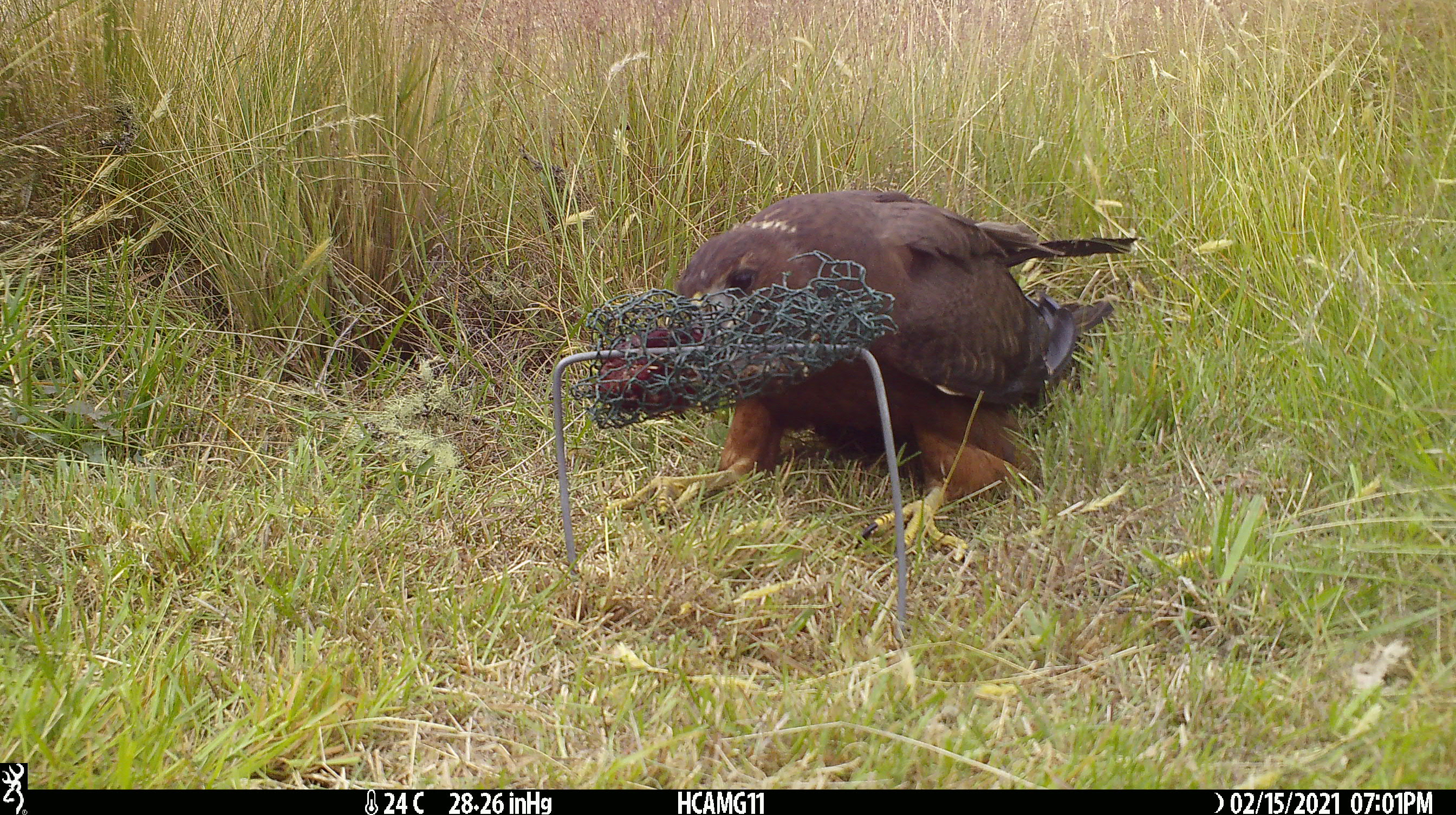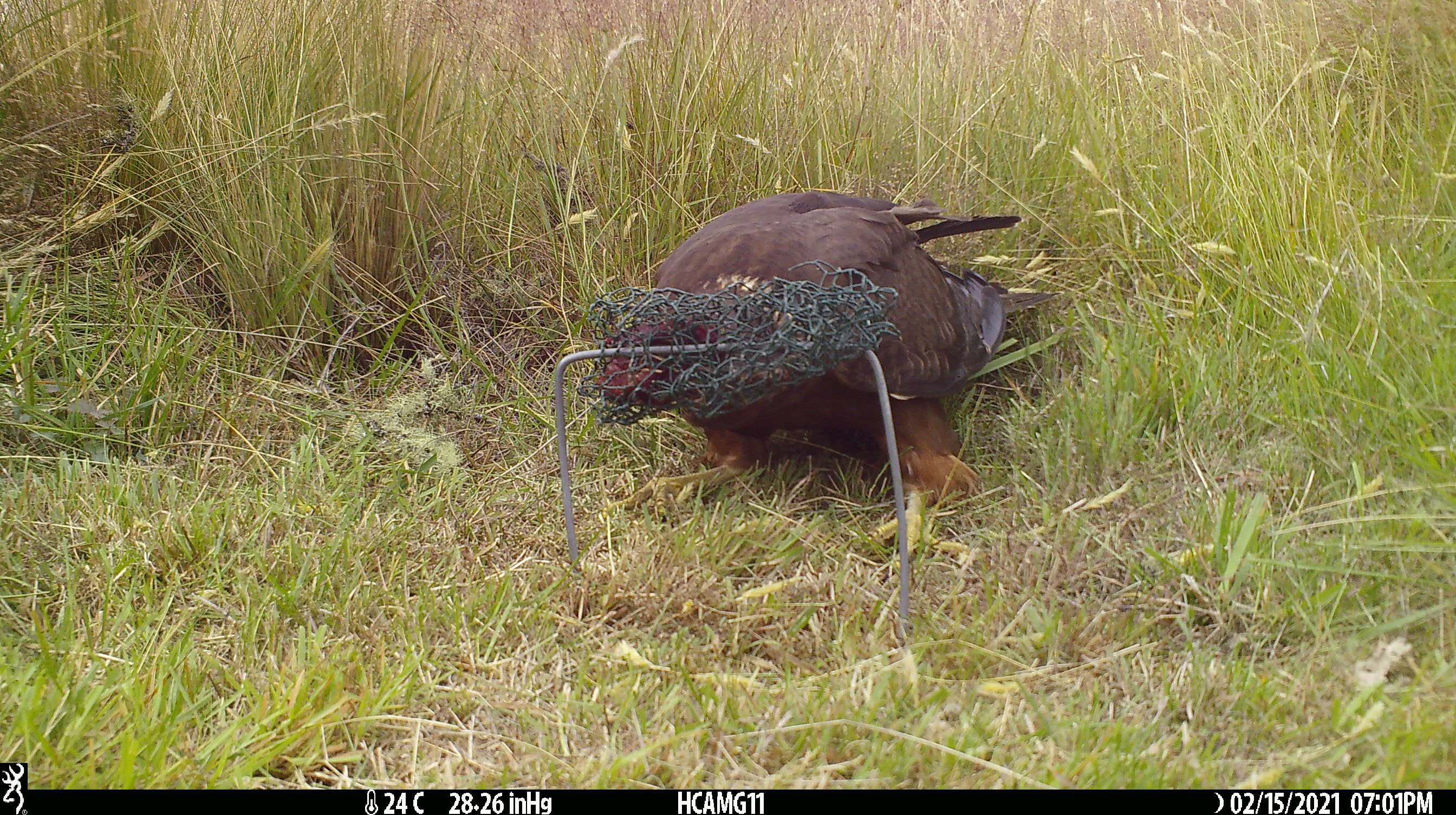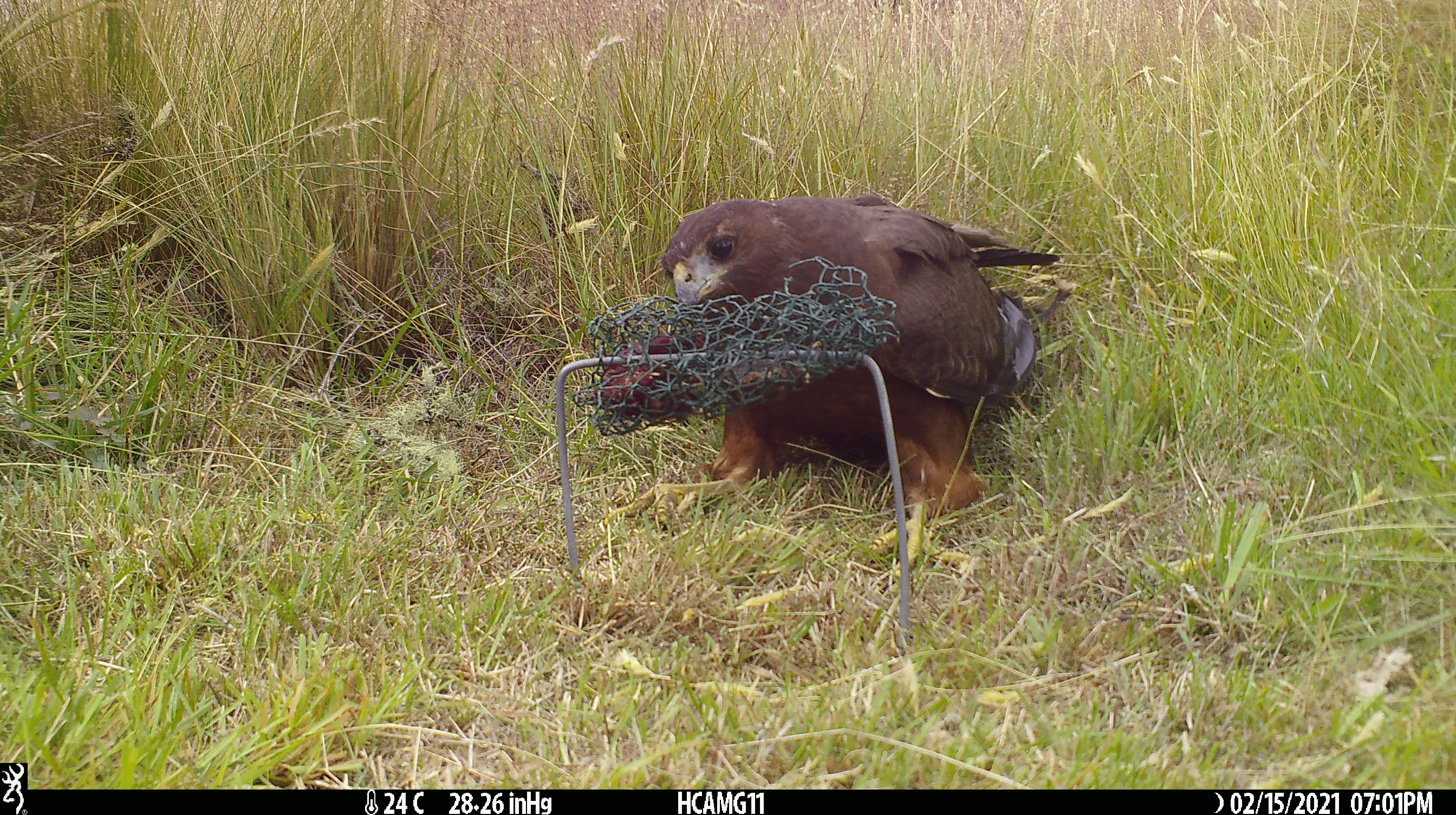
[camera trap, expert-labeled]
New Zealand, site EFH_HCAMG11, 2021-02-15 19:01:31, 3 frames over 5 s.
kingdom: Animalia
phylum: Chordata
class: Aves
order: Accipitriformes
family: Accipitridae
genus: Circus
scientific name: Circus approximans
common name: swamp harrier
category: harrier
Harrier (swamp harrier) (Circus approximans).